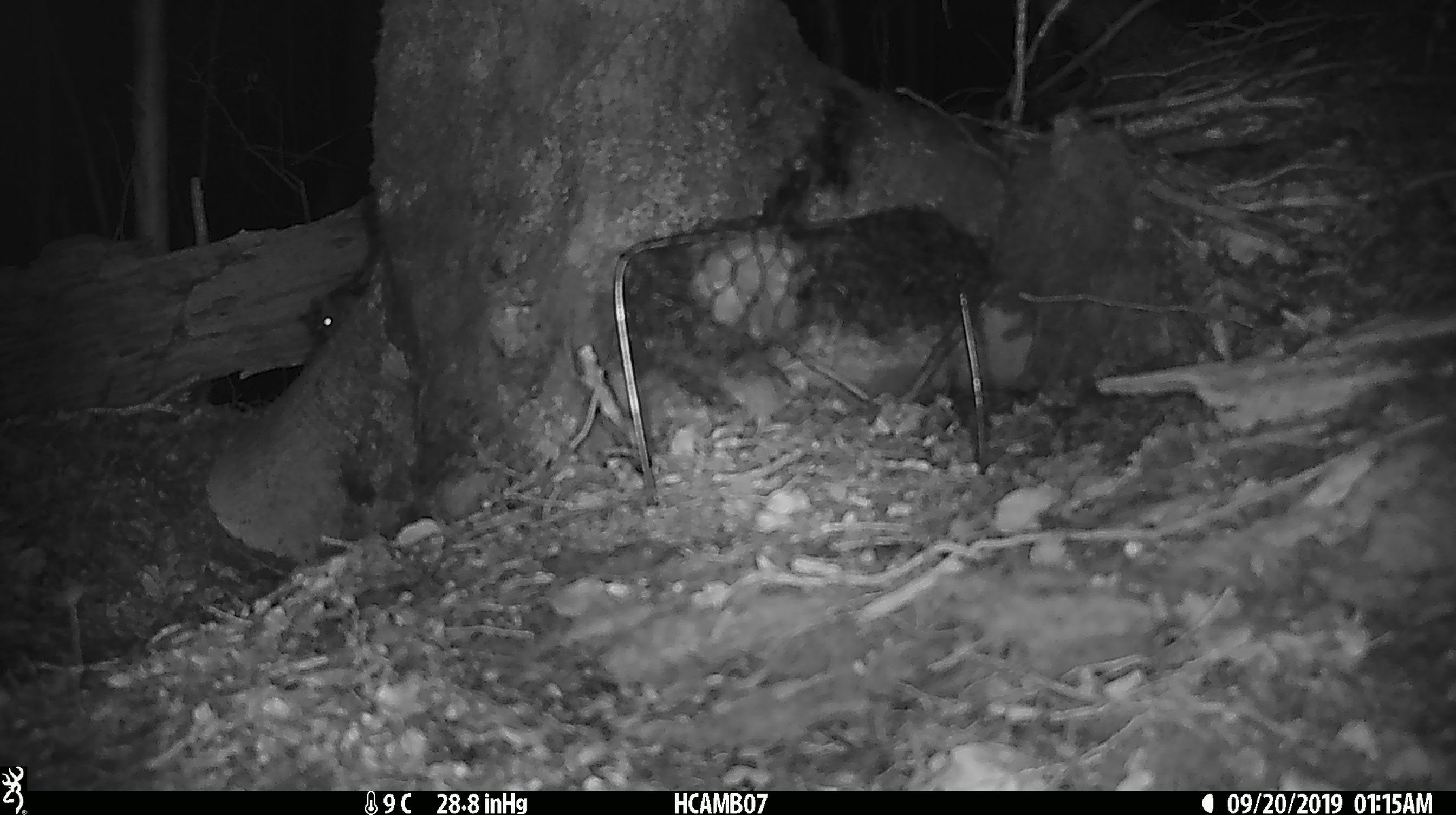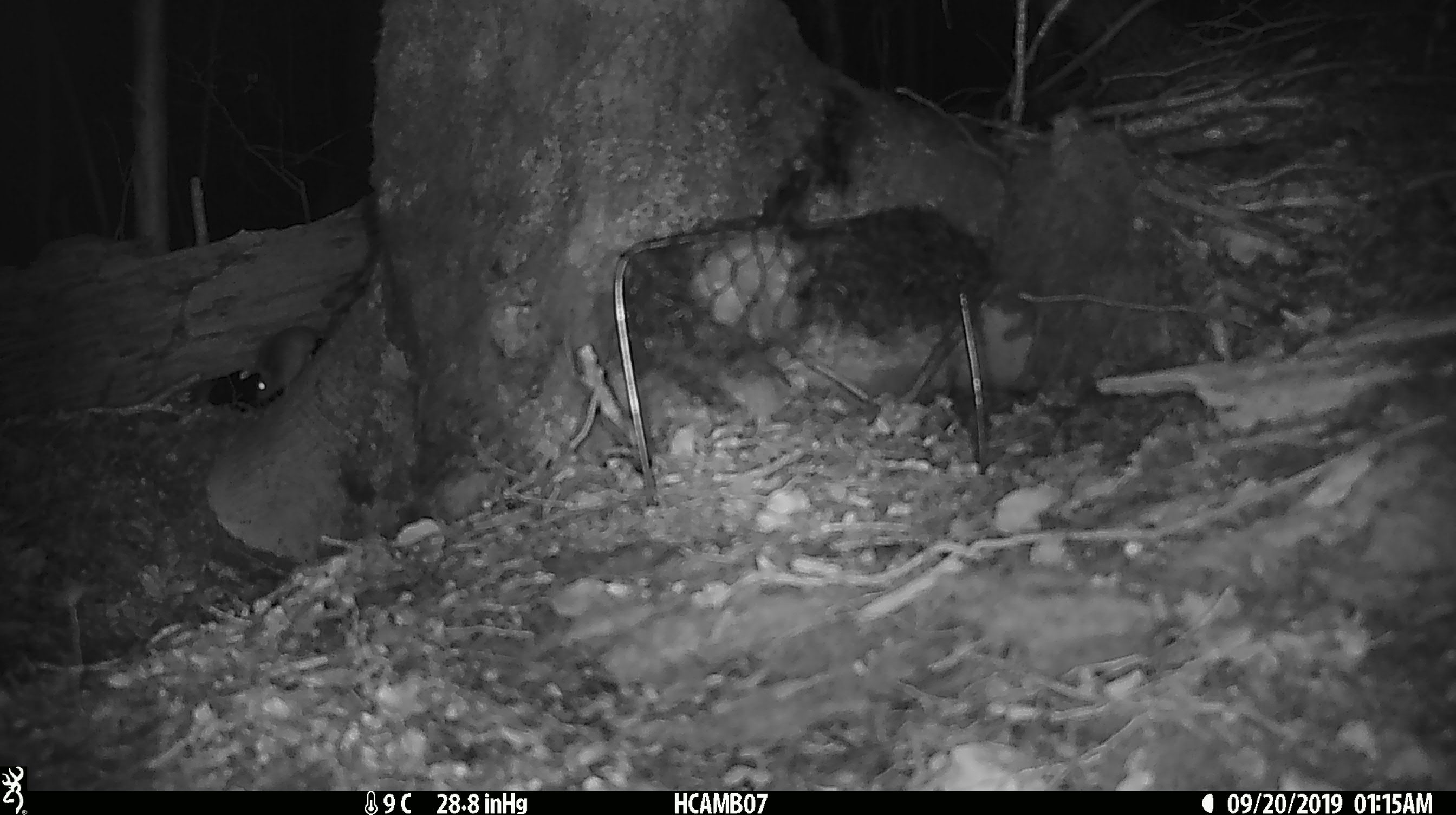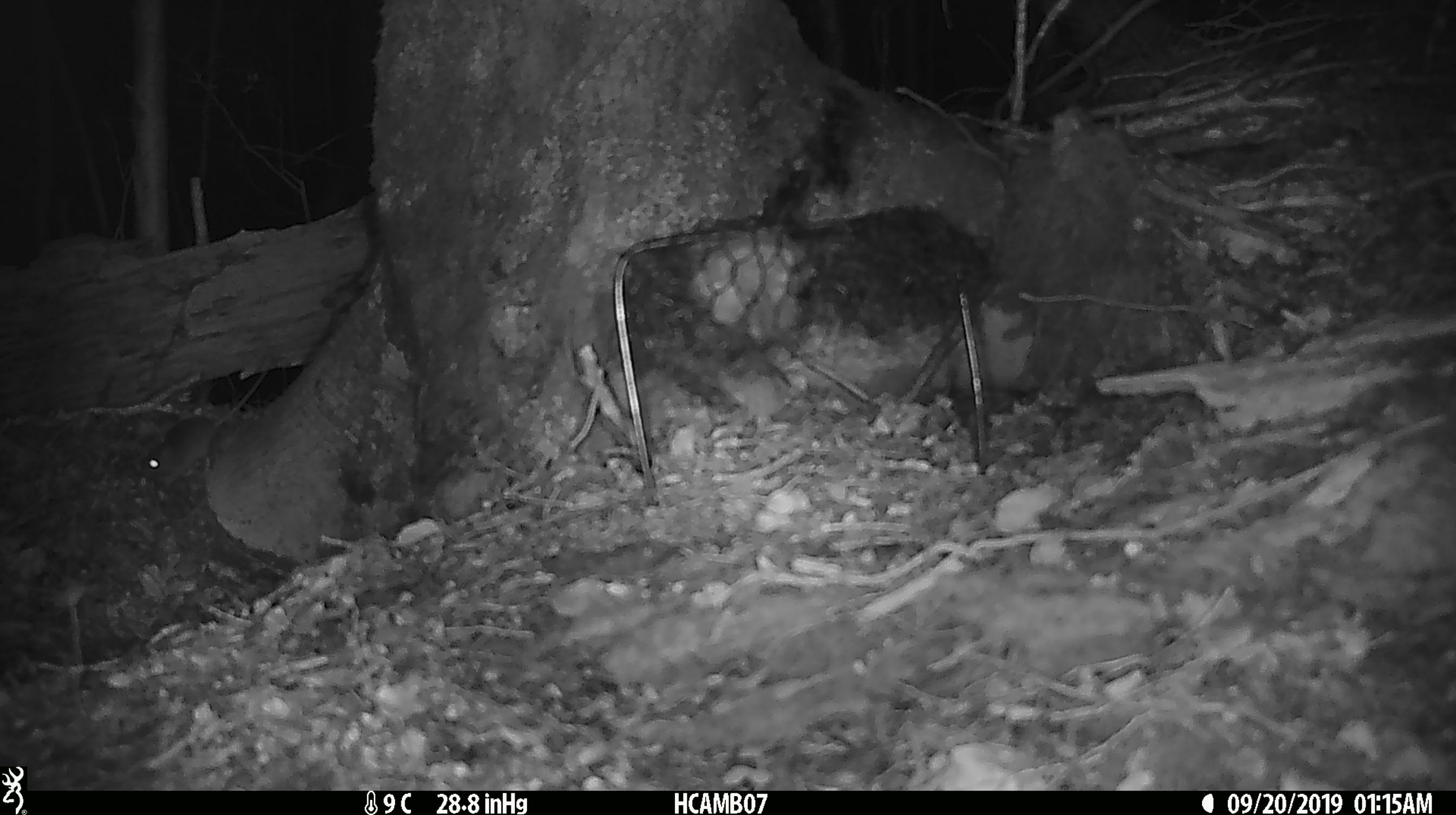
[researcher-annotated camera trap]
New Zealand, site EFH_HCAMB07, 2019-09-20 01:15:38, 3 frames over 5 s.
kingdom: Animalia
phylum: Chordata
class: Mammalia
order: Rodentia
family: Muridae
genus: Mus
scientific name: Mus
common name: mouse